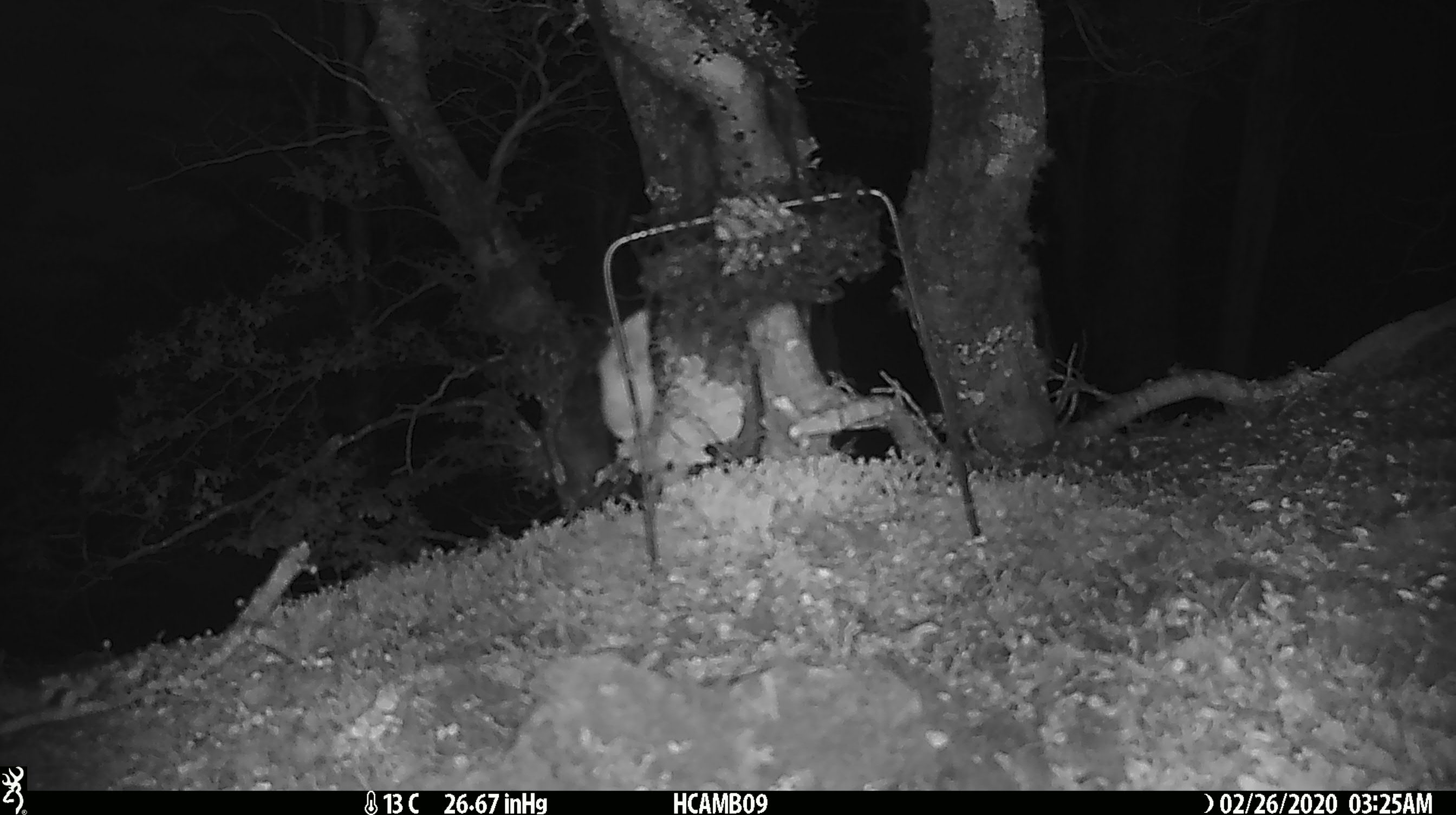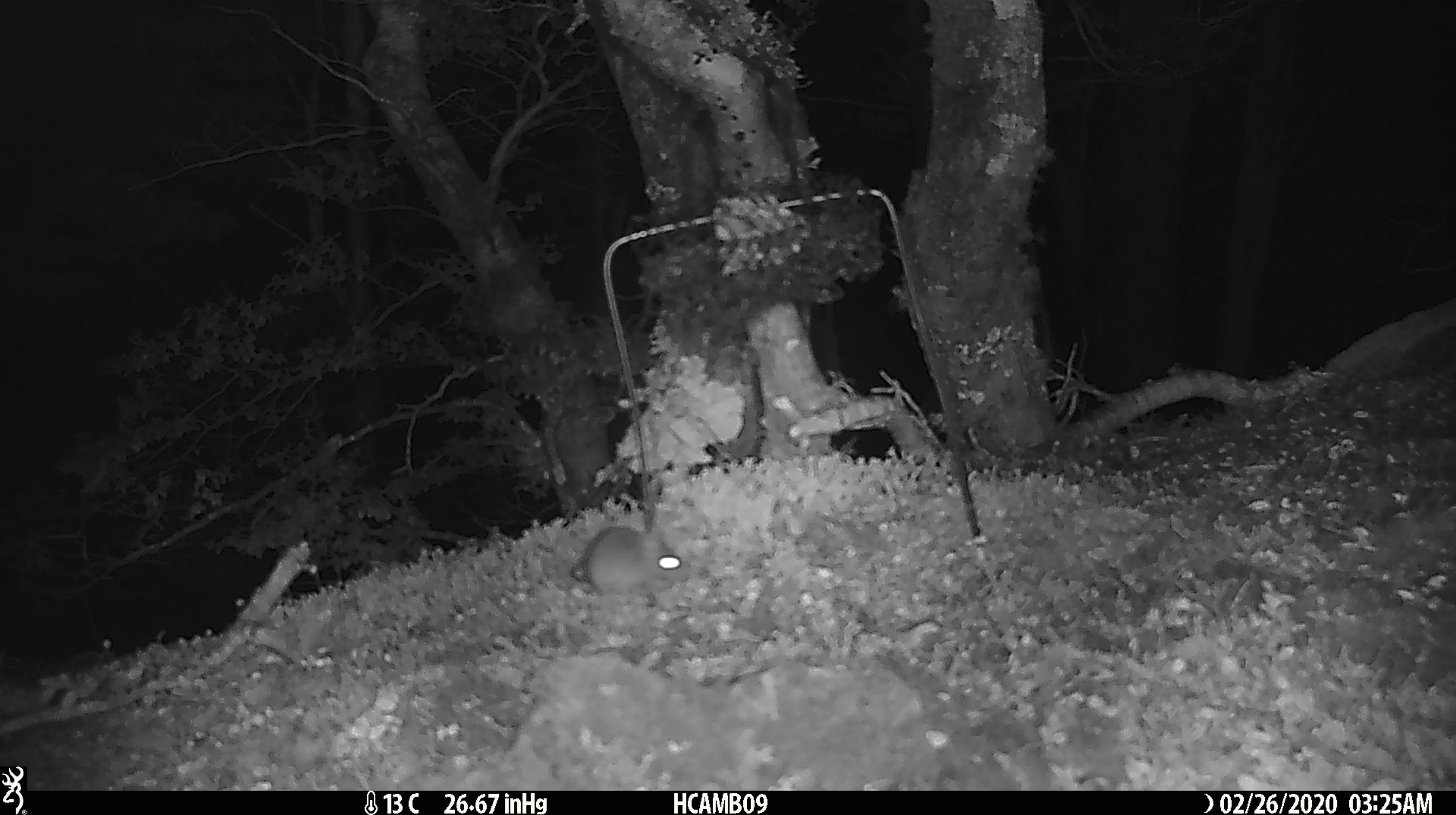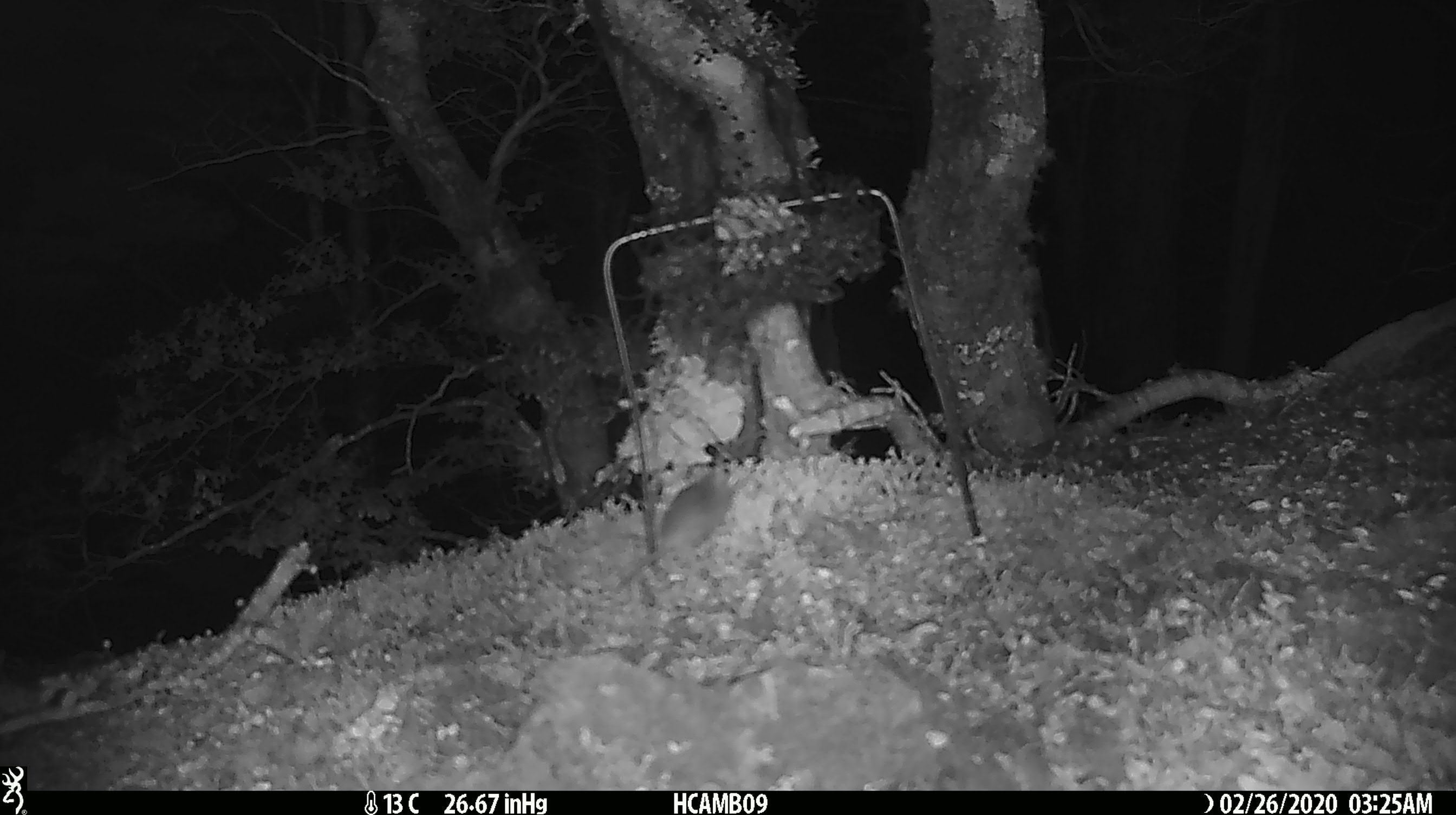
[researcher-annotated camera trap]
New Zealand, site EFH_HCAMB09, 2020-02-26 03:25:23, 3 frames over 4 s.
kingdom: Animalia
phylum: Chordata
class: Mammalia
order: Rodentia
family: Muridae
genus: Mus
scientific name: Mus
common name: mouse